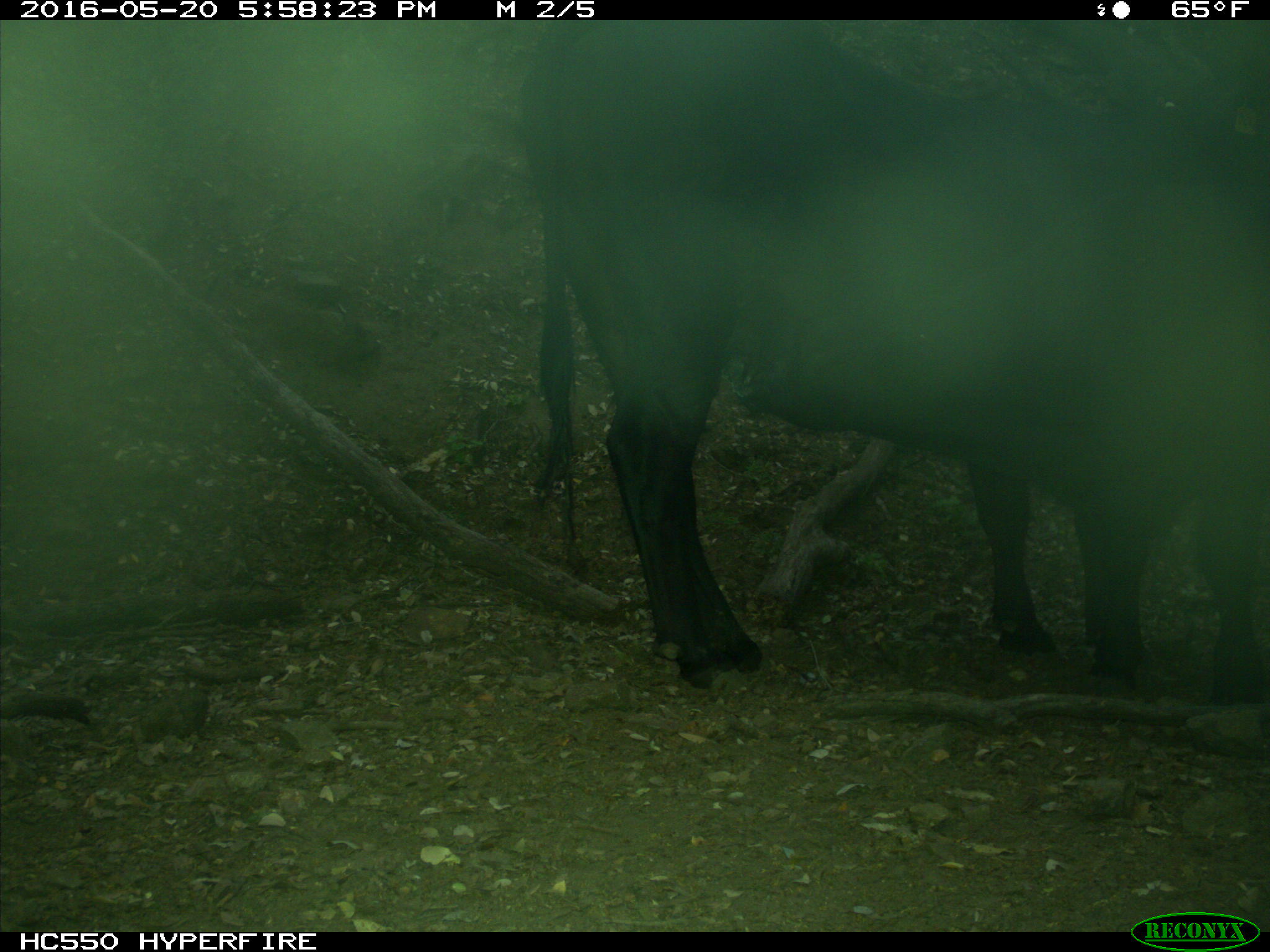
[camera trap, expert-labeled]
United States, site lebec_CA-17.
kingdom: Animalia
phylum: Chordata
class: Mammalia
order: Artiodactyla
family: Bovidae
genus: Bos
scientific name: Bos taurus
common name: domestic cow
Bos taurus (domestic cow).